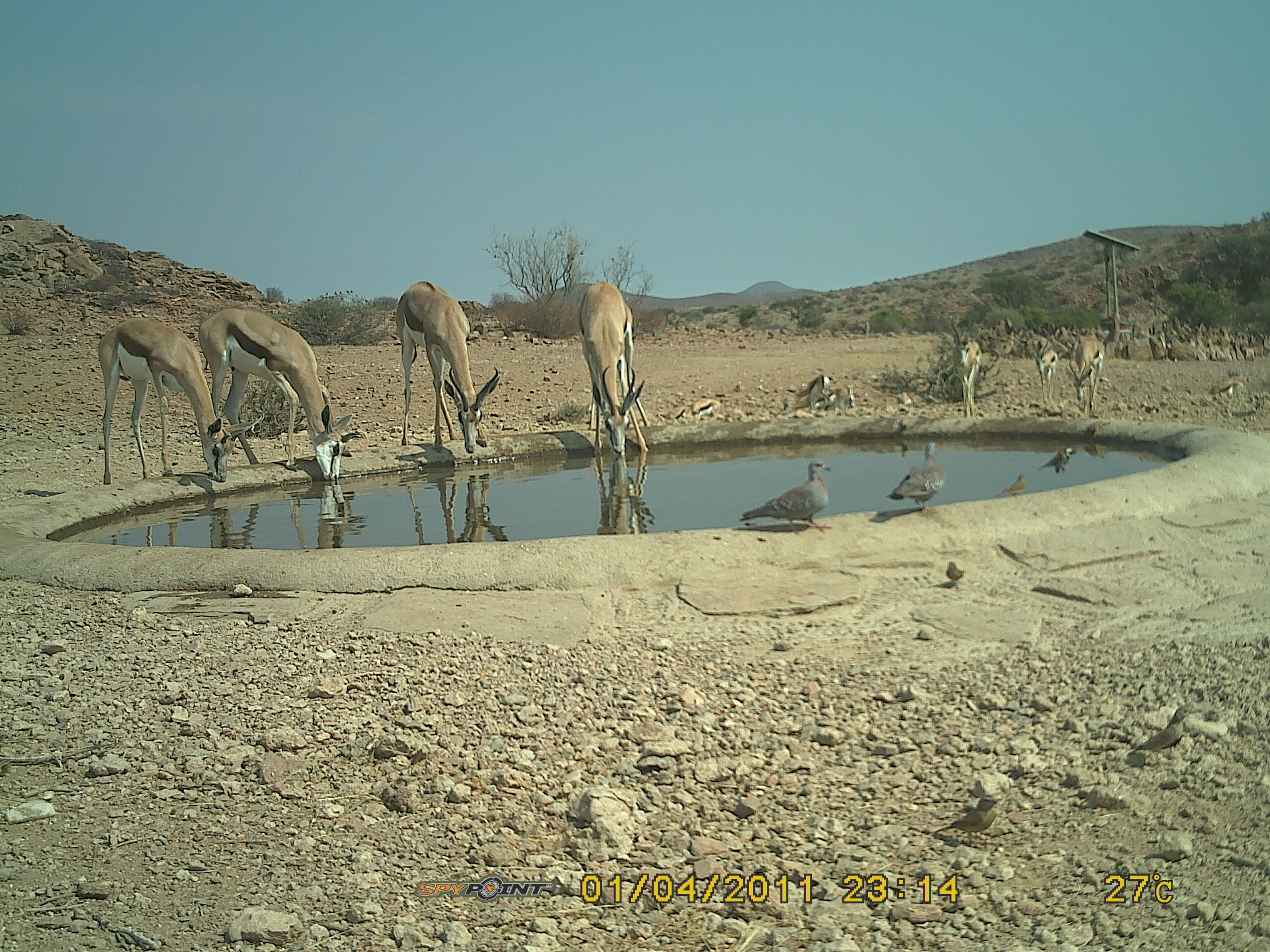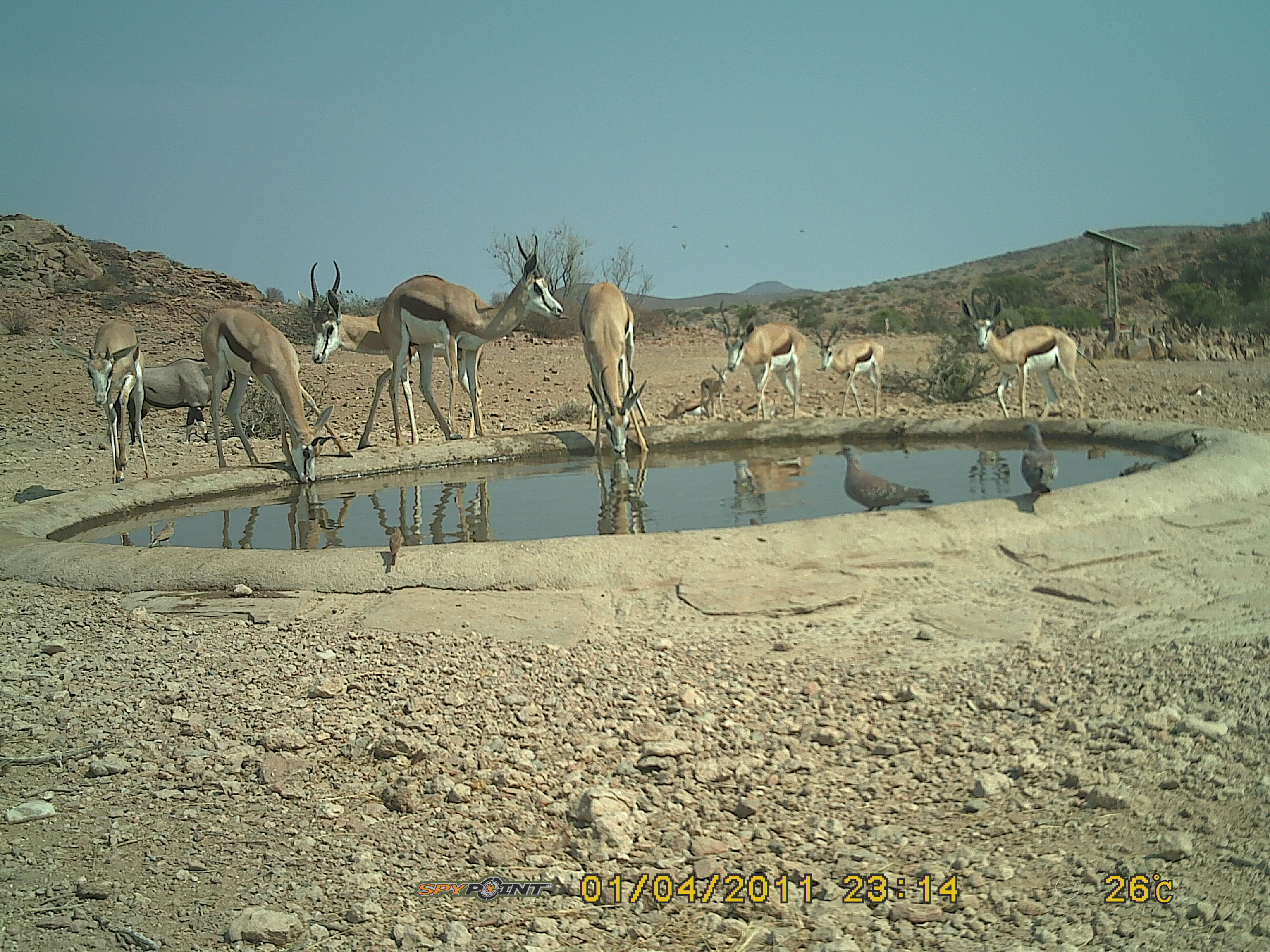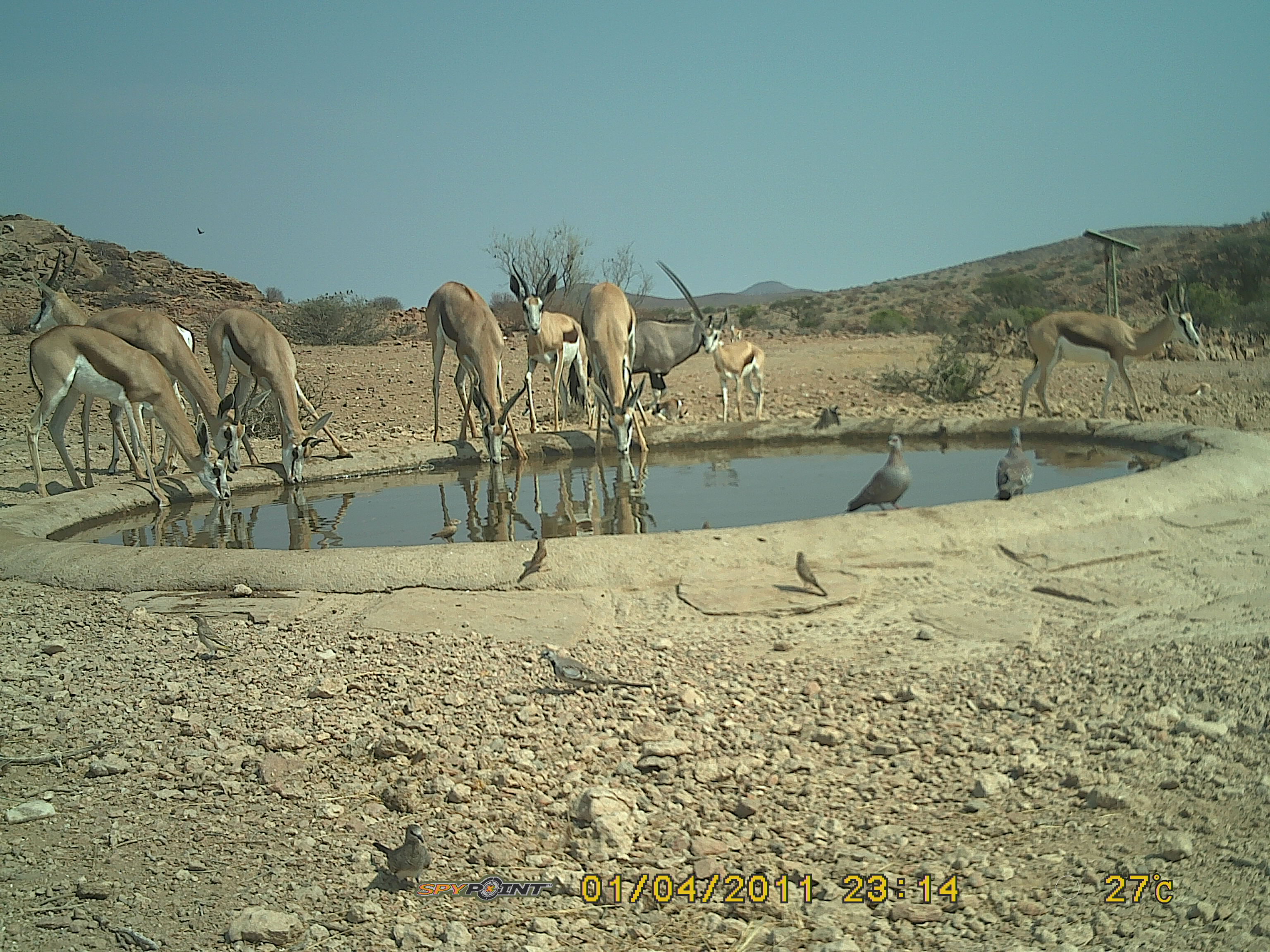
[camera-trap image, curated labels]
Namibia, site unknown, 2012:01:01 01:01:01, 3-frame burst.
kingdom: Animalia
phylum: Chordata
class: Mammalia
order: Artiodactyla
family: Bovidae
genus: Antidorcas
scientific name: Antidorcas marsupialis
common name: springbok